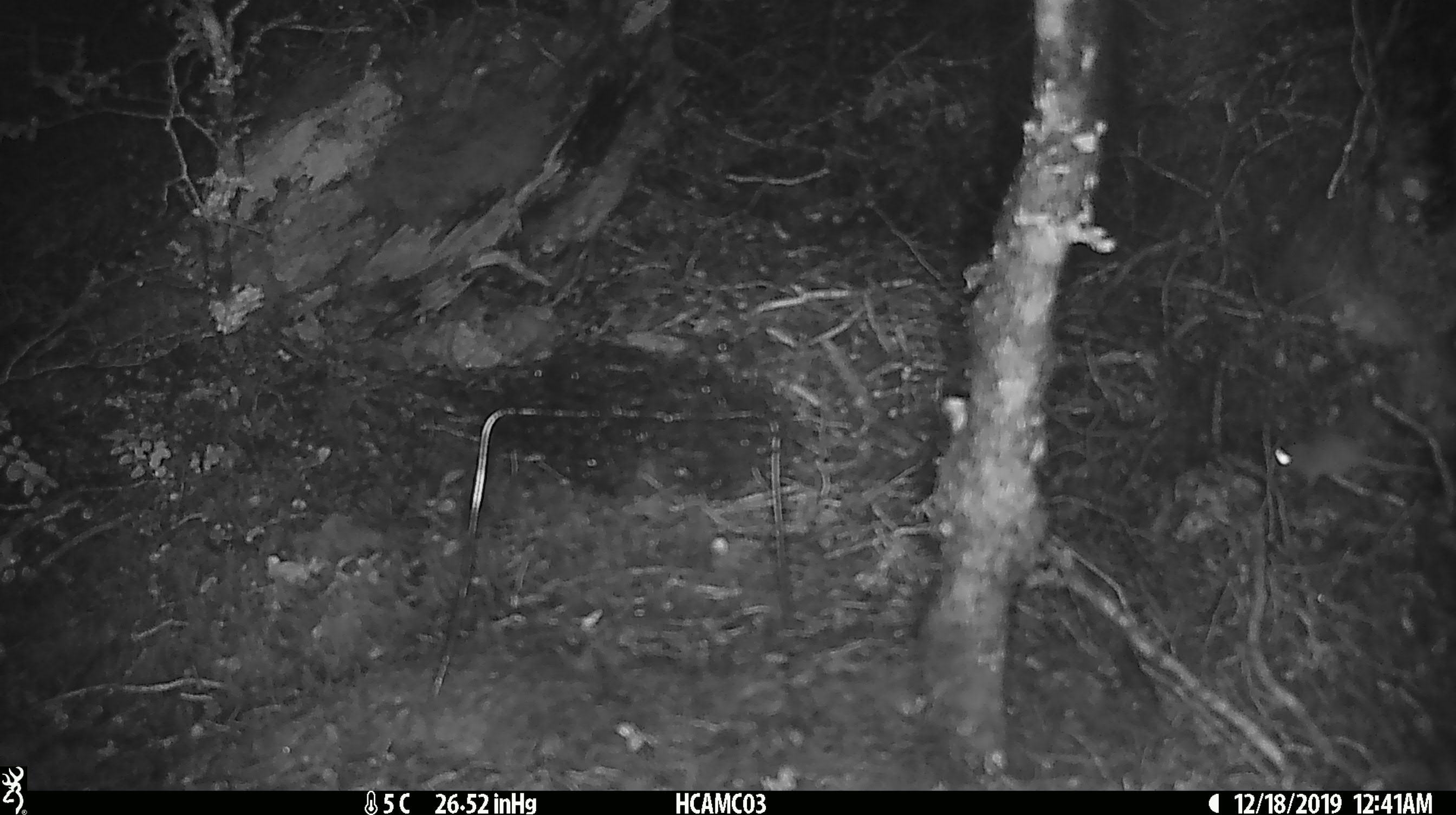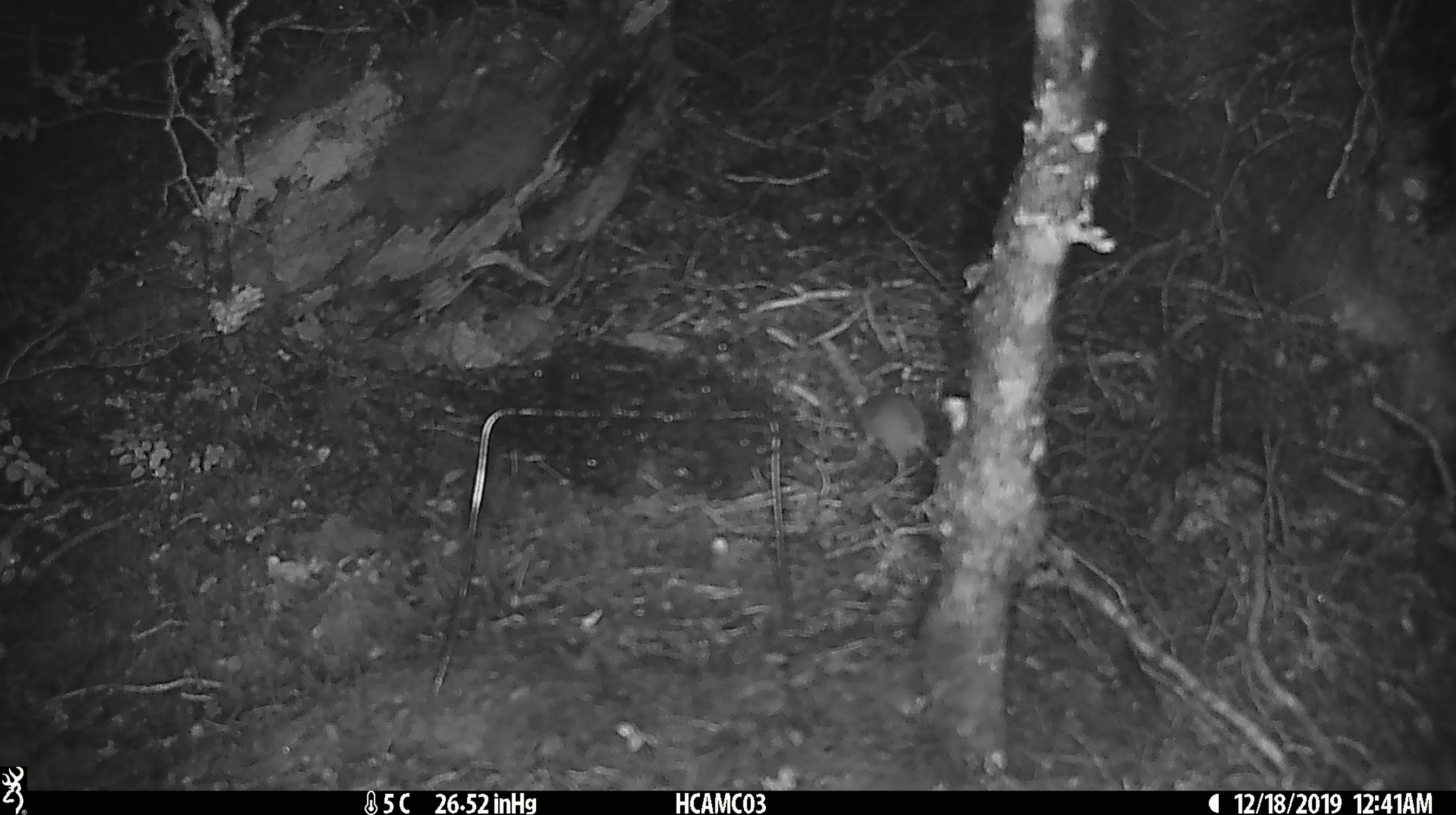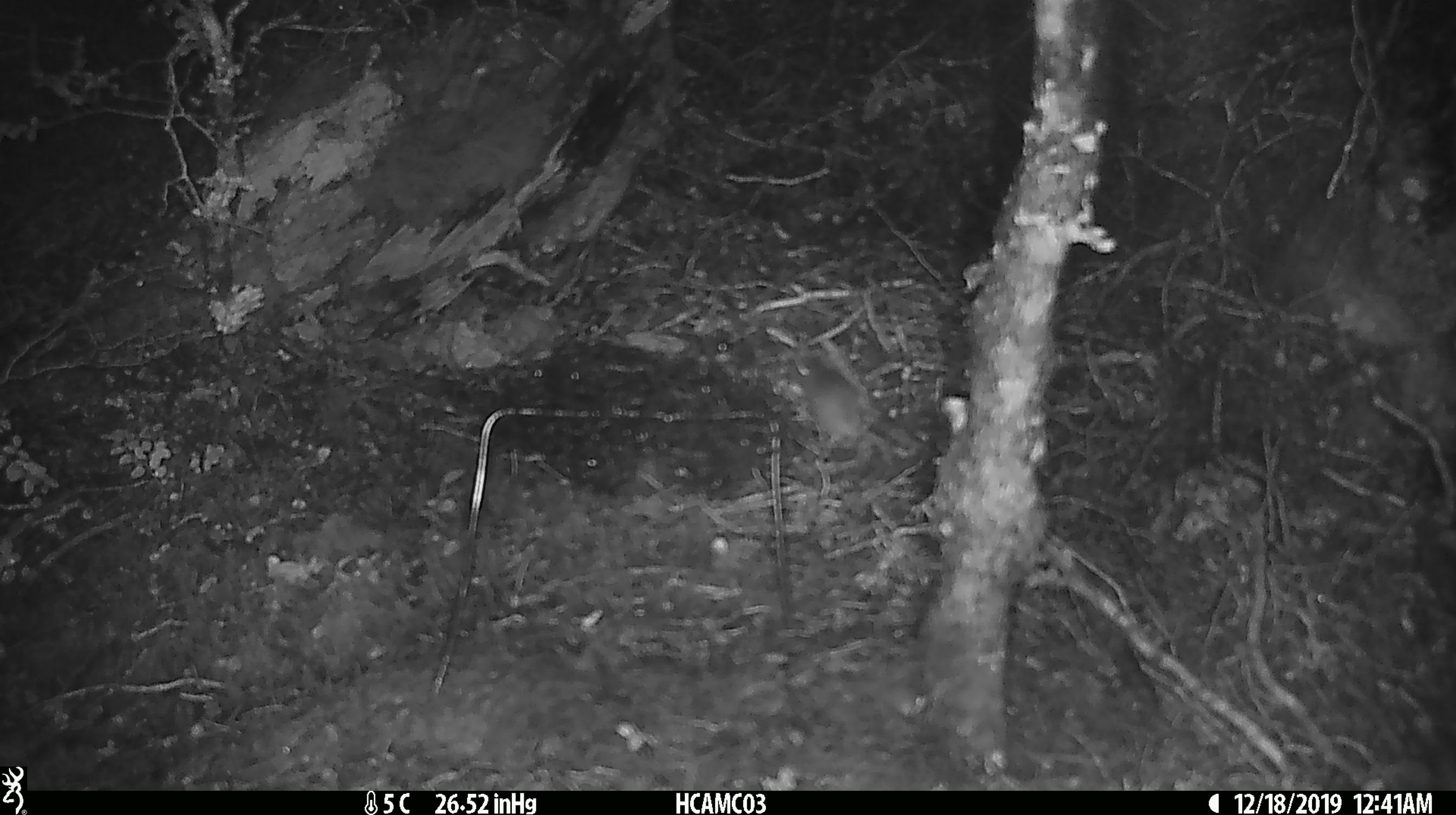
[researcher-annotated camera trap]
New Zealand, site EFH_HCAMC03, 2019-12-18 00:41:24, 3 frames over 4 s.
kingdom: Animalia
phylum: Chordata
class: Mammalia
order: Rodentia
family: Muridae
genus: Mus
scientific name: Mus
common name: mouse